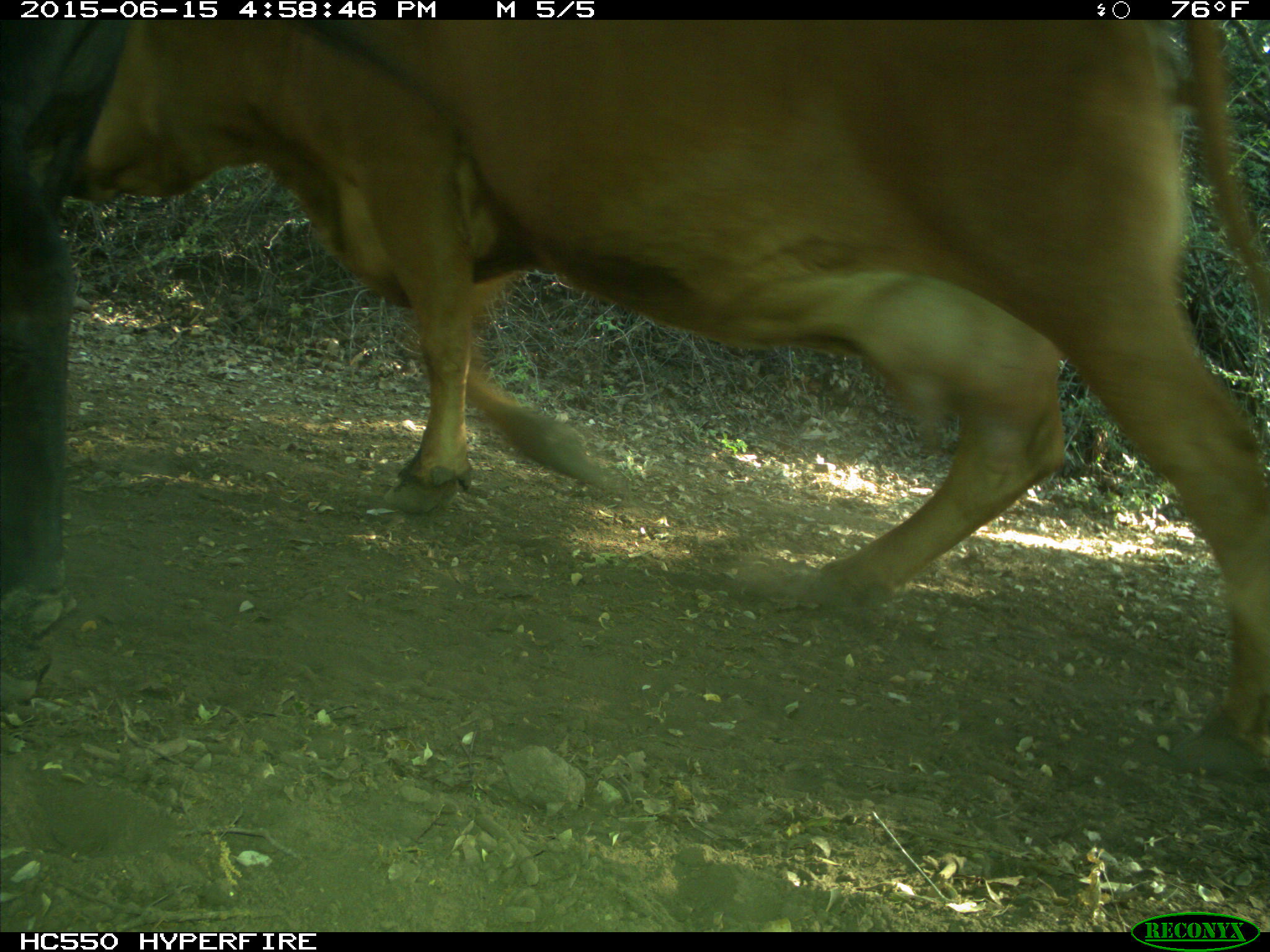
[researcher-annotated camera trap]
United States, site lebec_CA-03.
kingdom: Animalia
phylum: Chordata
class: Mammalia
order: Artiodactyla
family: Bovidae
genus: Bos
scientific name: Bos taurus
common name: domestic cow